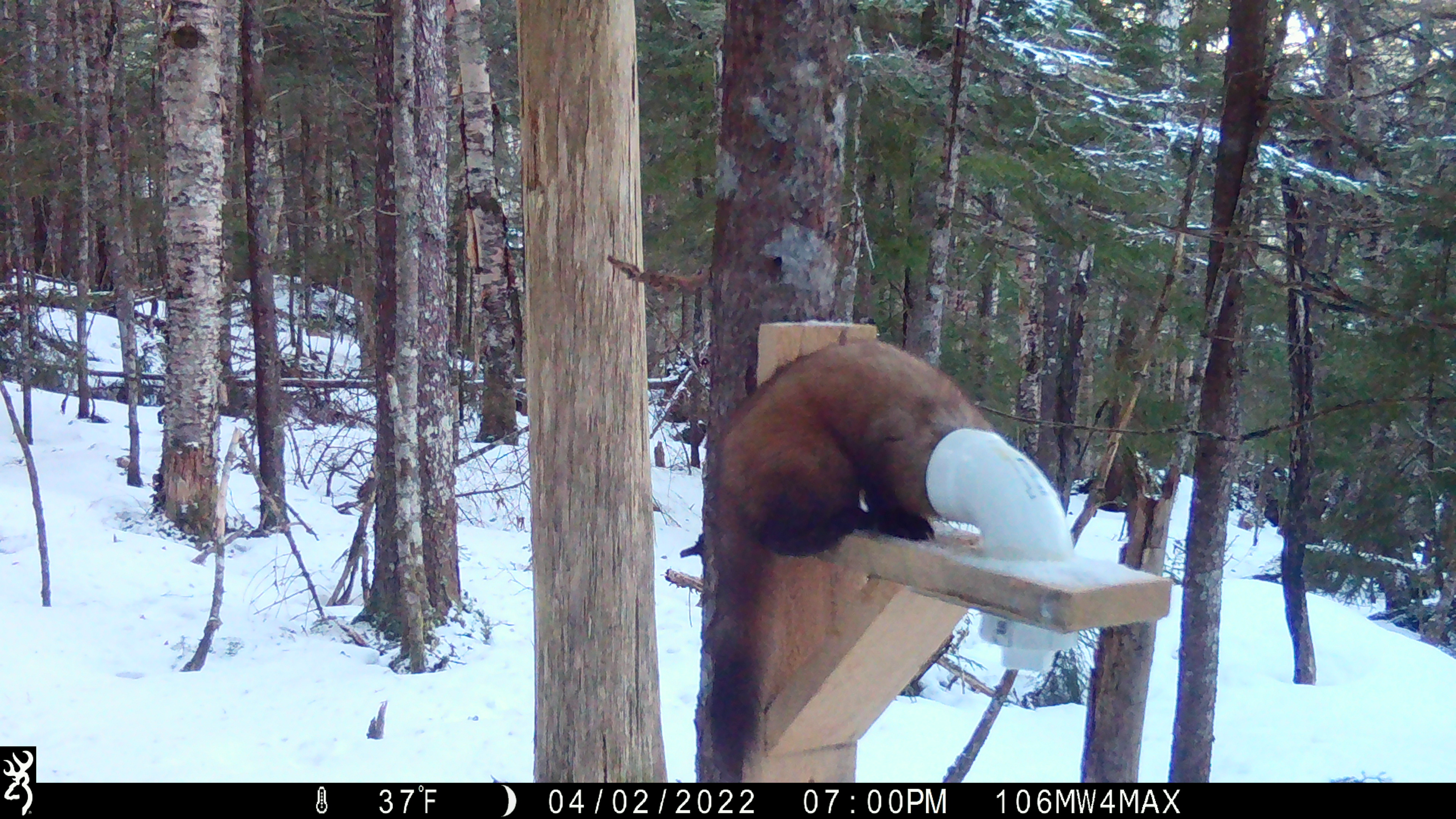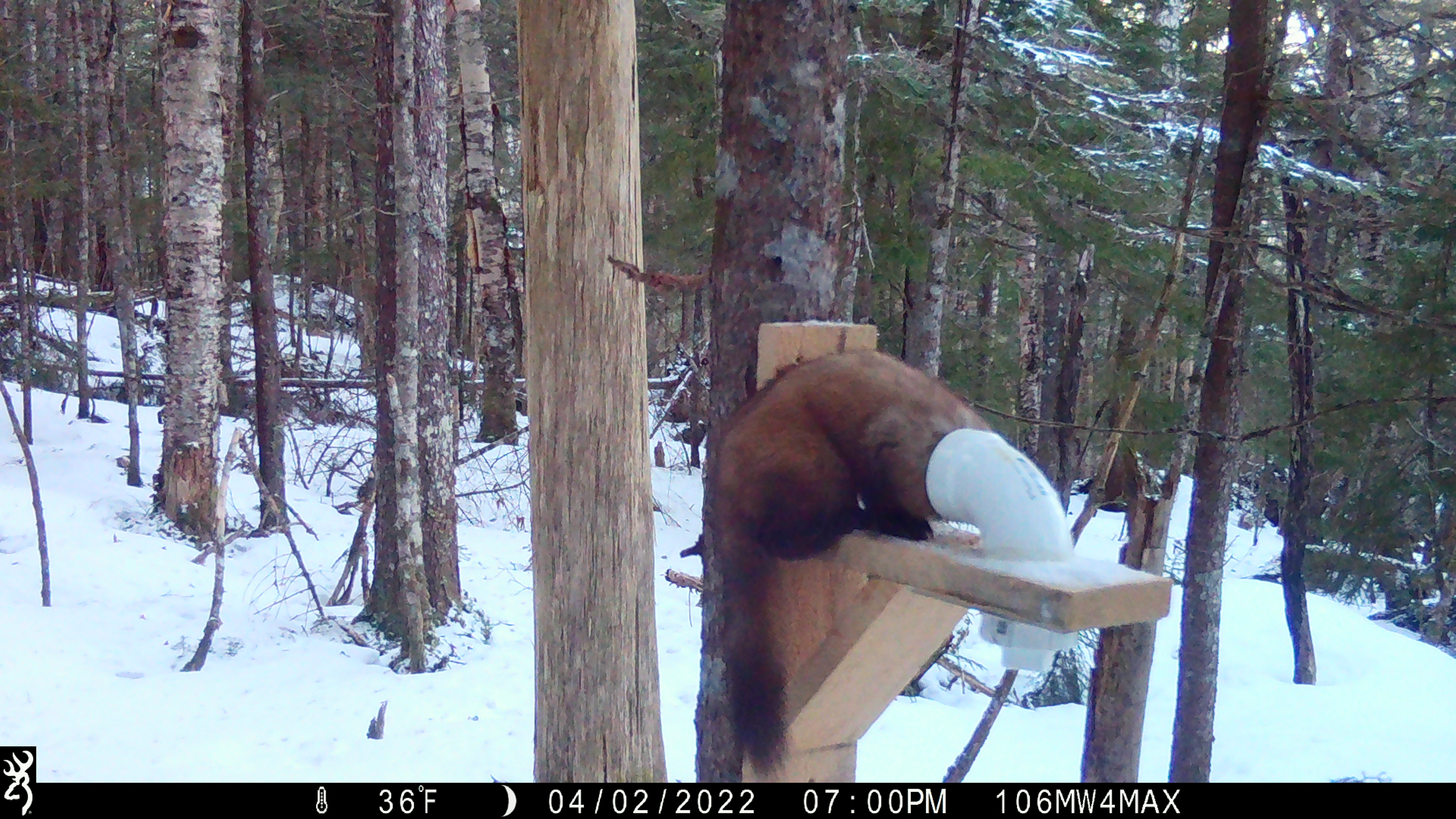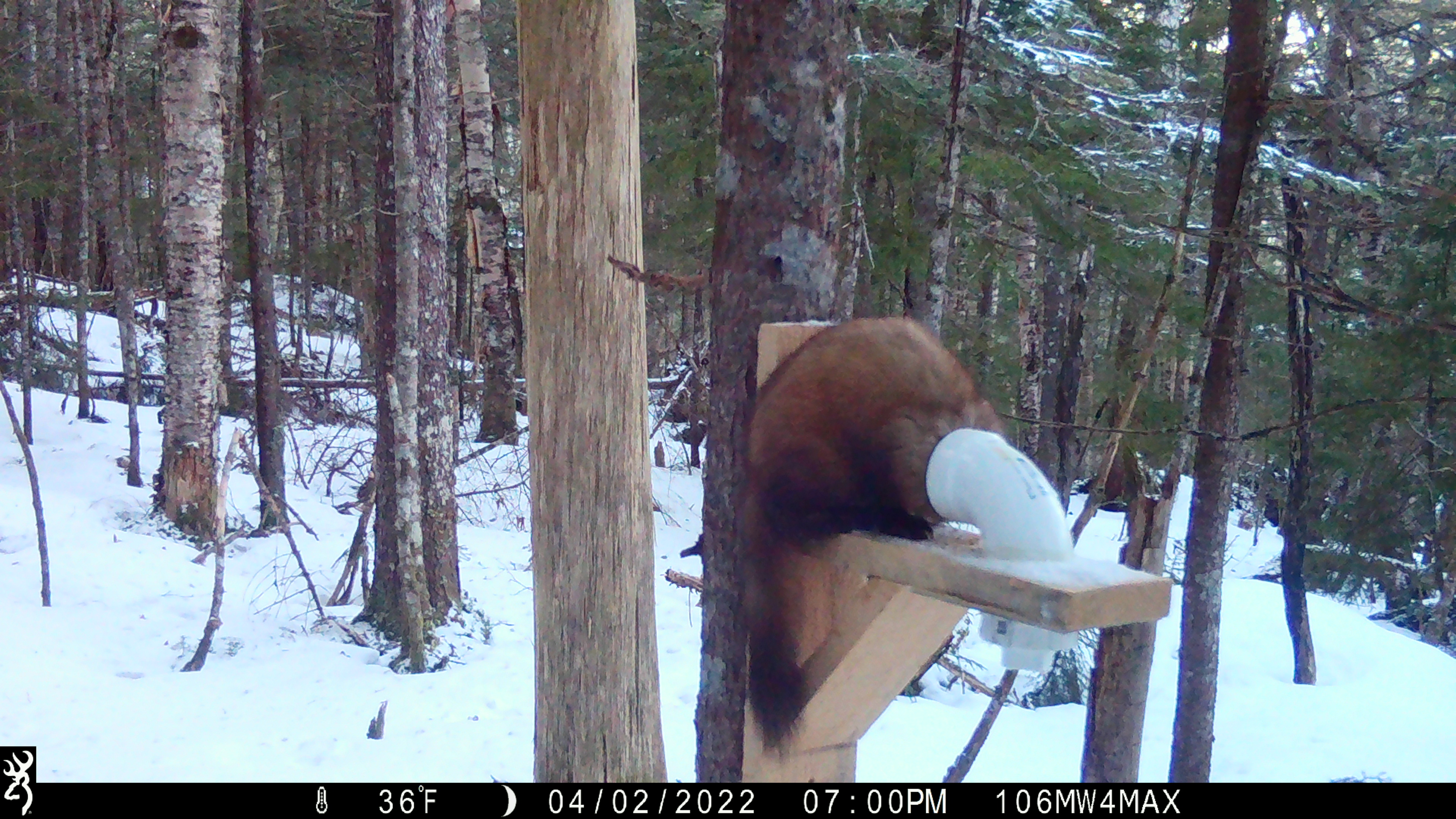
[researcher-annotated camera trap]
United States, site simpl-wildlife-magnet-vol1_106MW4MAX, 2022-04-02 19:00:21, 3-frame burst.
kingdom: Animalia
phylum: Chordata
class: Mammalia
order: Carnivora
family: Mustelidae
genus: Martes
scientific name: Martes americana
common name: american marten